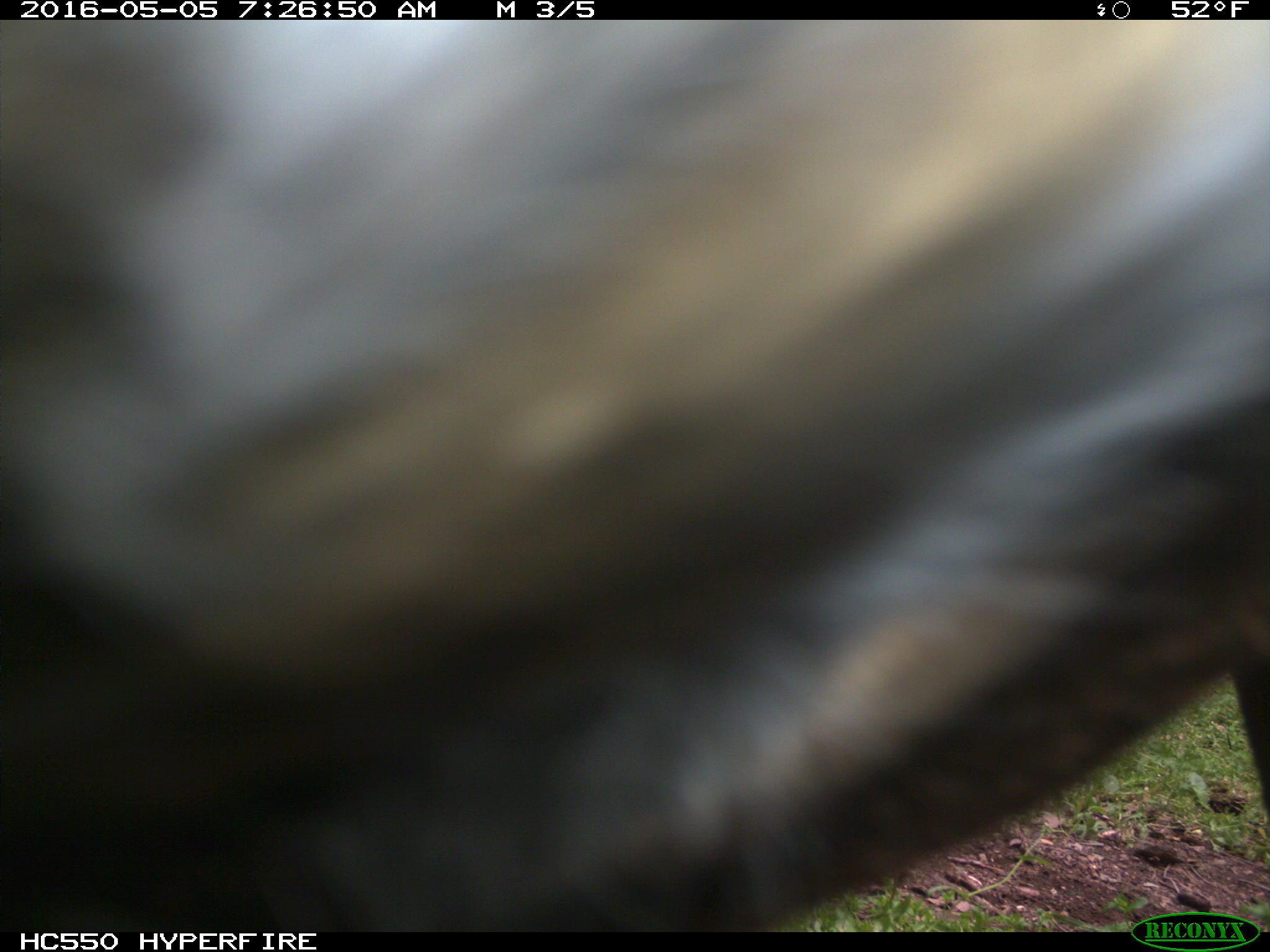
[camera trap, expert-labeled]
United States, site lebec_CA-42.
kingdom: Animalia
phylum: Chordata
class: Mammalia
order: Artiodactyla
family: Bovidae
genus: Bos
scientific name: Bos taurus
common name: domestic cow